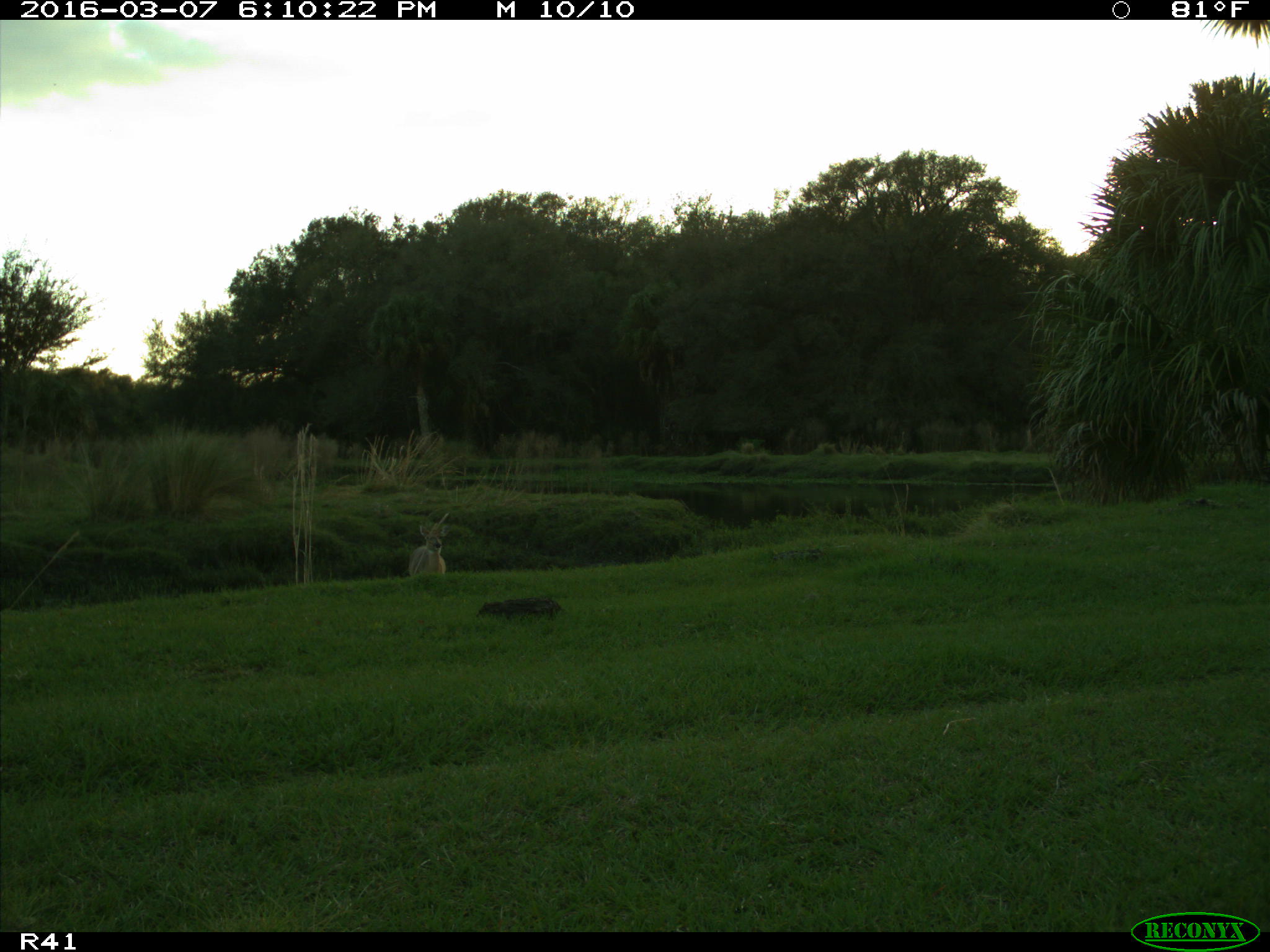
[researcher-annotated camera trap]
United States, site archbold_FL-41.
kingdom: Animalia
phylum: Chordata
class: Mammalia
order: Artiodactyla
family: Cervidae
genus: Odocoileus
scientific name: Odocoileus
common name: deer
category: unidentified deer